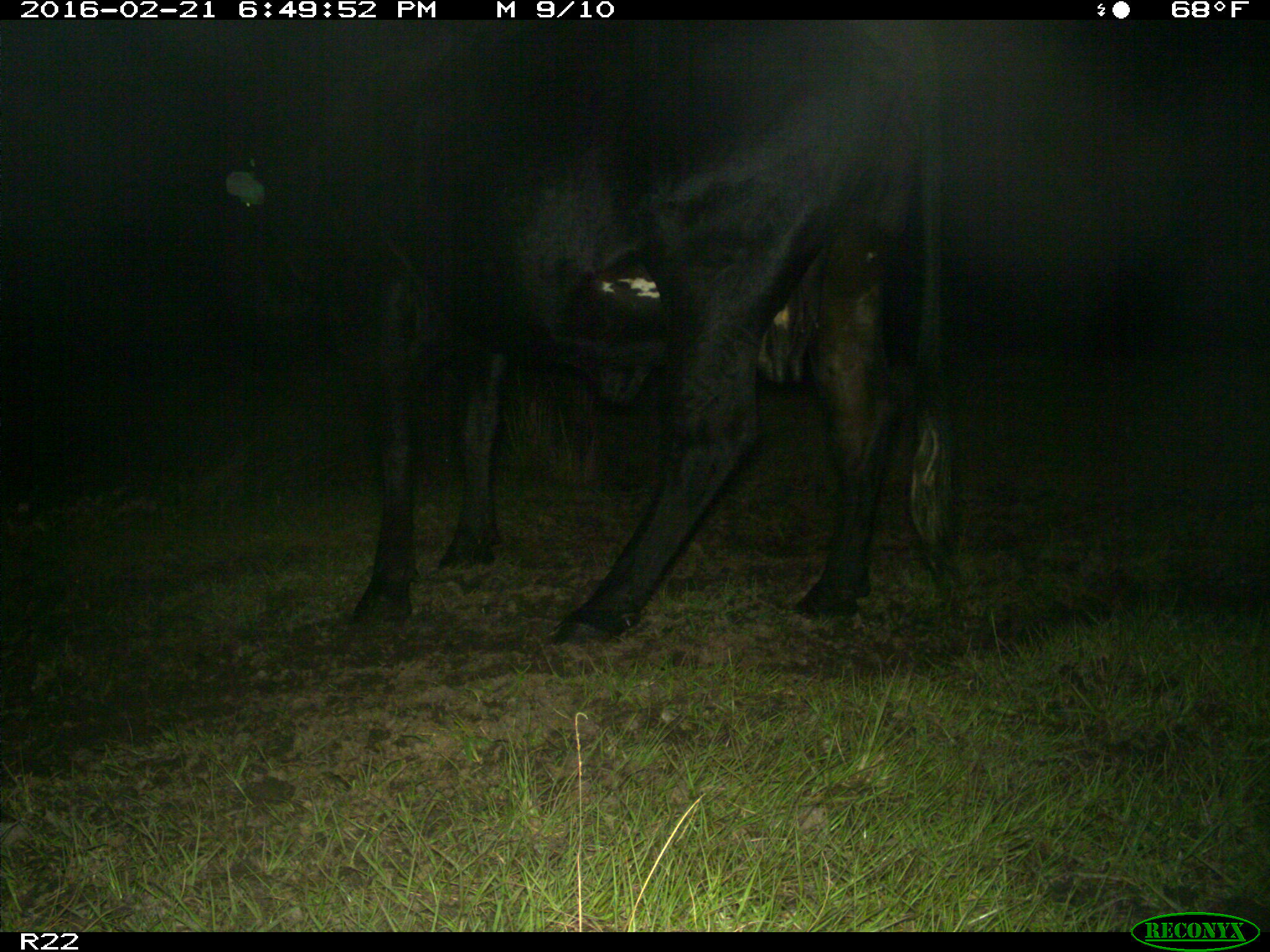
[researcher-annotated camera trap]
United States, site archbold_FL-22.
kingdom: Animalia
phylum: Chordata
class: Mammalia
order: Artiodactyla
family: Bovidae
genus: Bos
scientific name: Bos taurus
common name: domestic cow